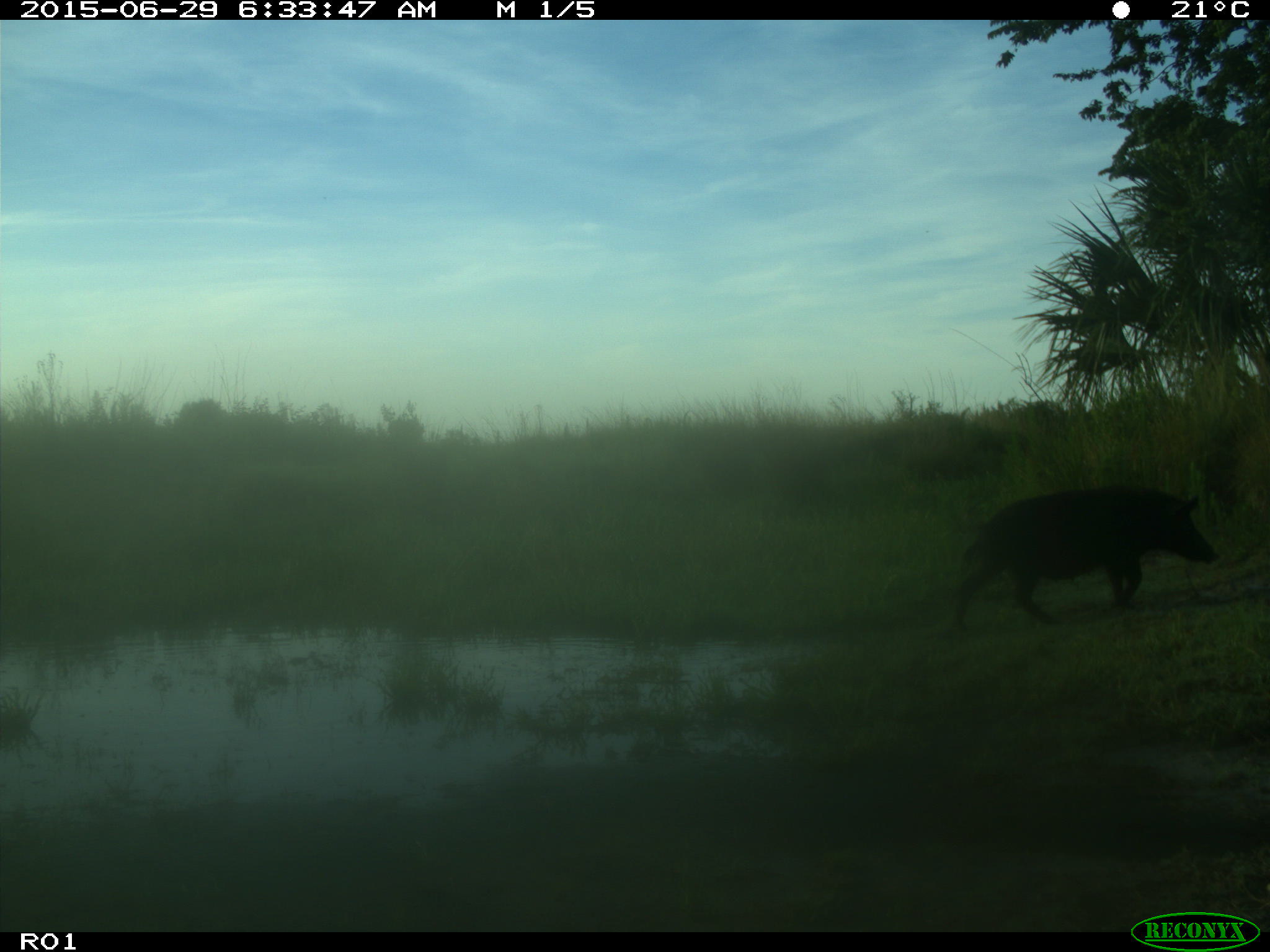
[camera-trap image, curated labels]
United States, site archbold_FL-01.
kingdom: Animalia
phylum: Chordata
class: Mammalia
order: Artiodactyla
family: Suidae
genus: Sus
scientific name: Sus scrofa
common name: wild boar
Sus scrofa (wild boar).